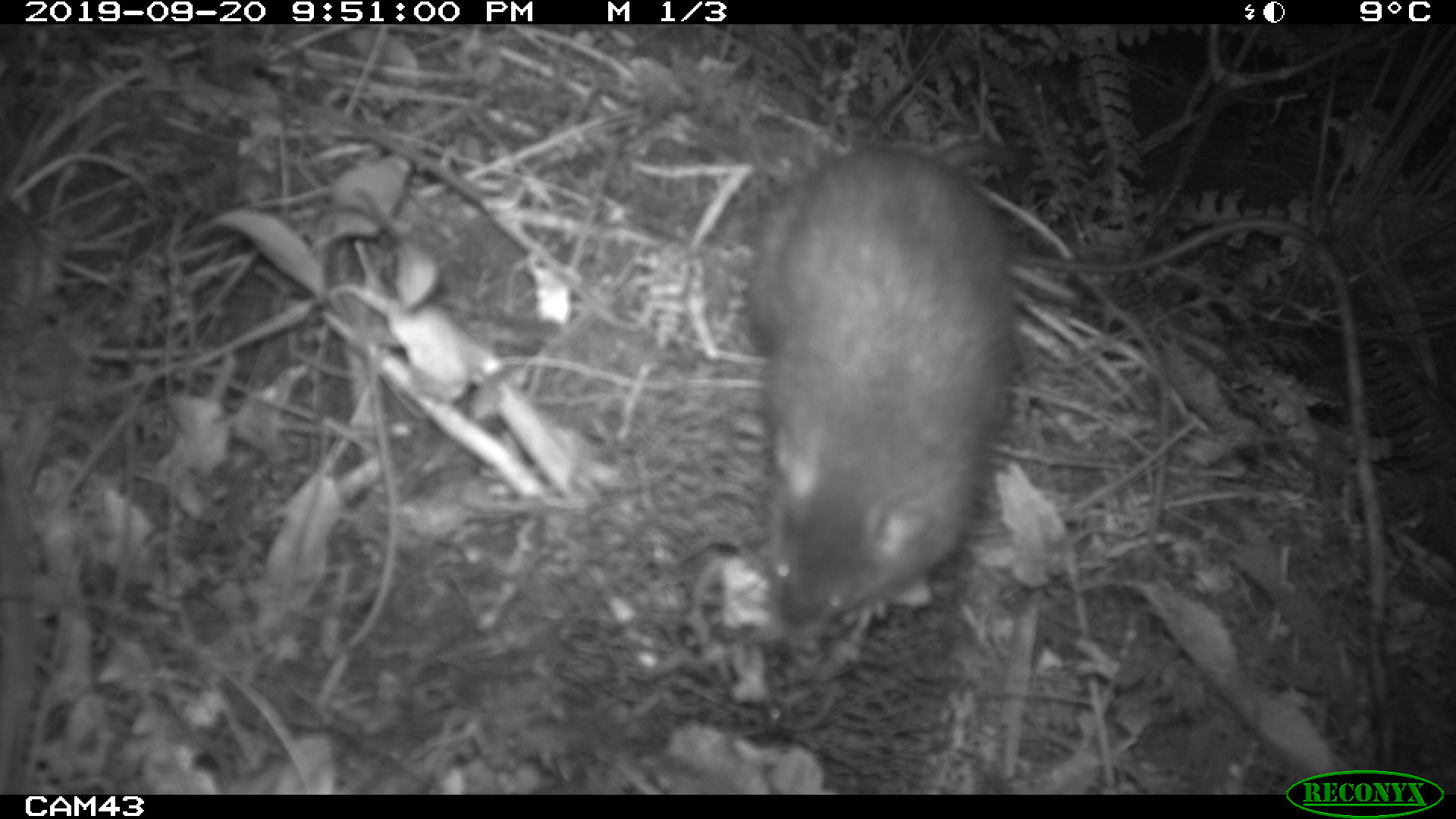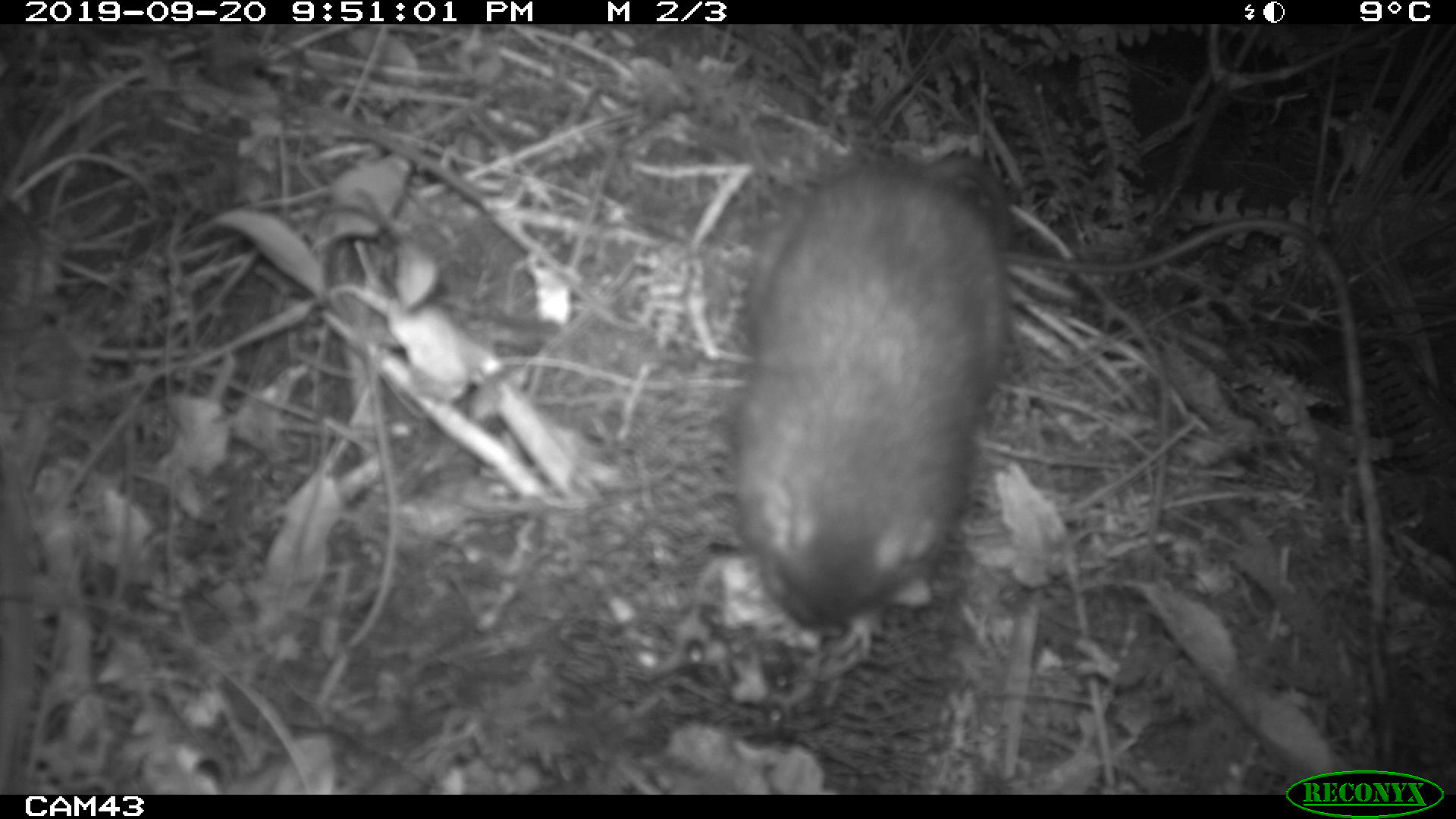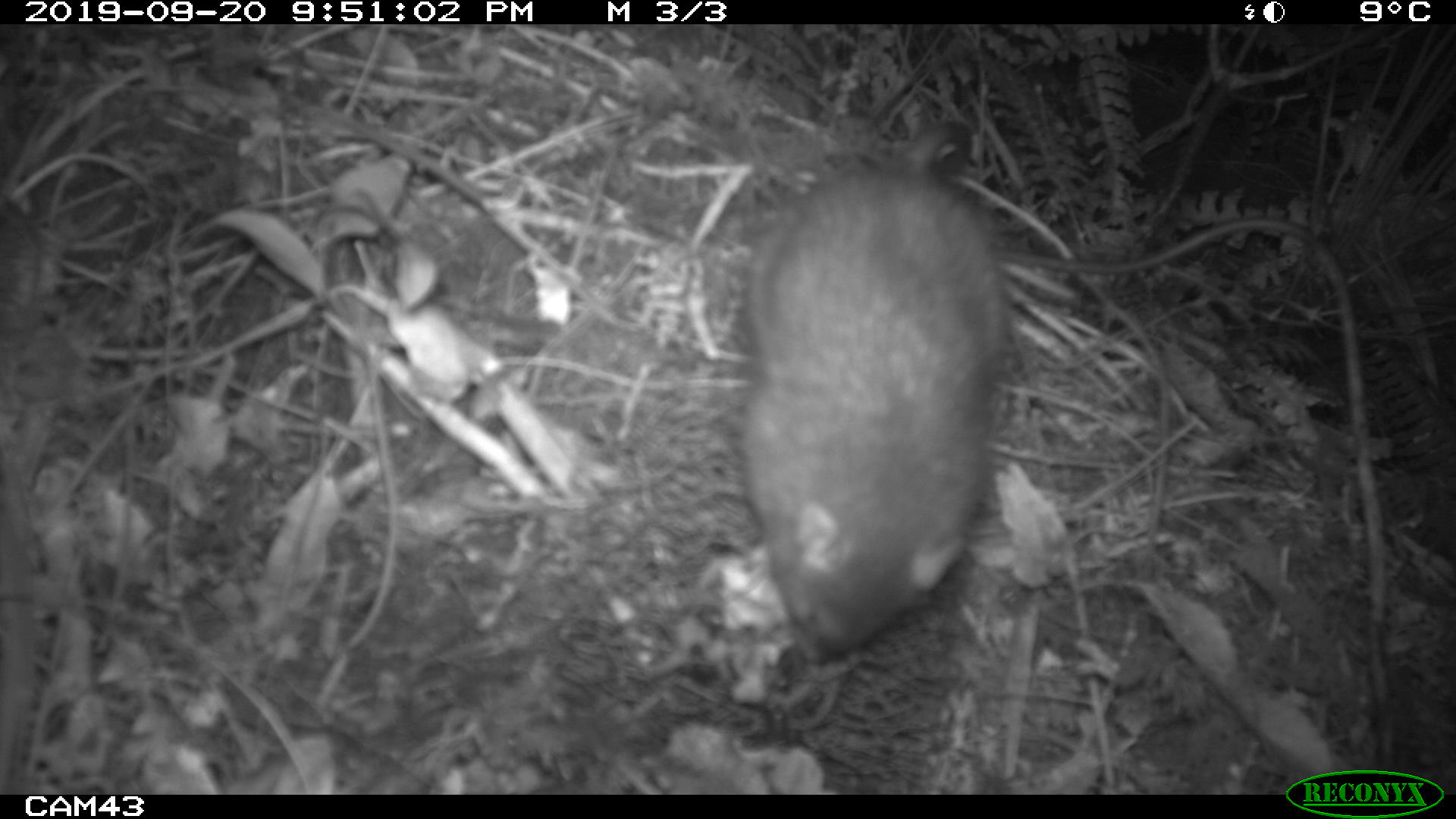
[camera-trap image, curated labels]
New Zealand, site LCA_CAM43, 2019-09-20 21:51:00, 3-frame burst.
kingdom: Animalia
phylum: Chordata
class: Mammalia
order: Rodentia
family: Muridae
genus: Rattus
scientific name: Rattus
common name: rat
Rat (Rattus).